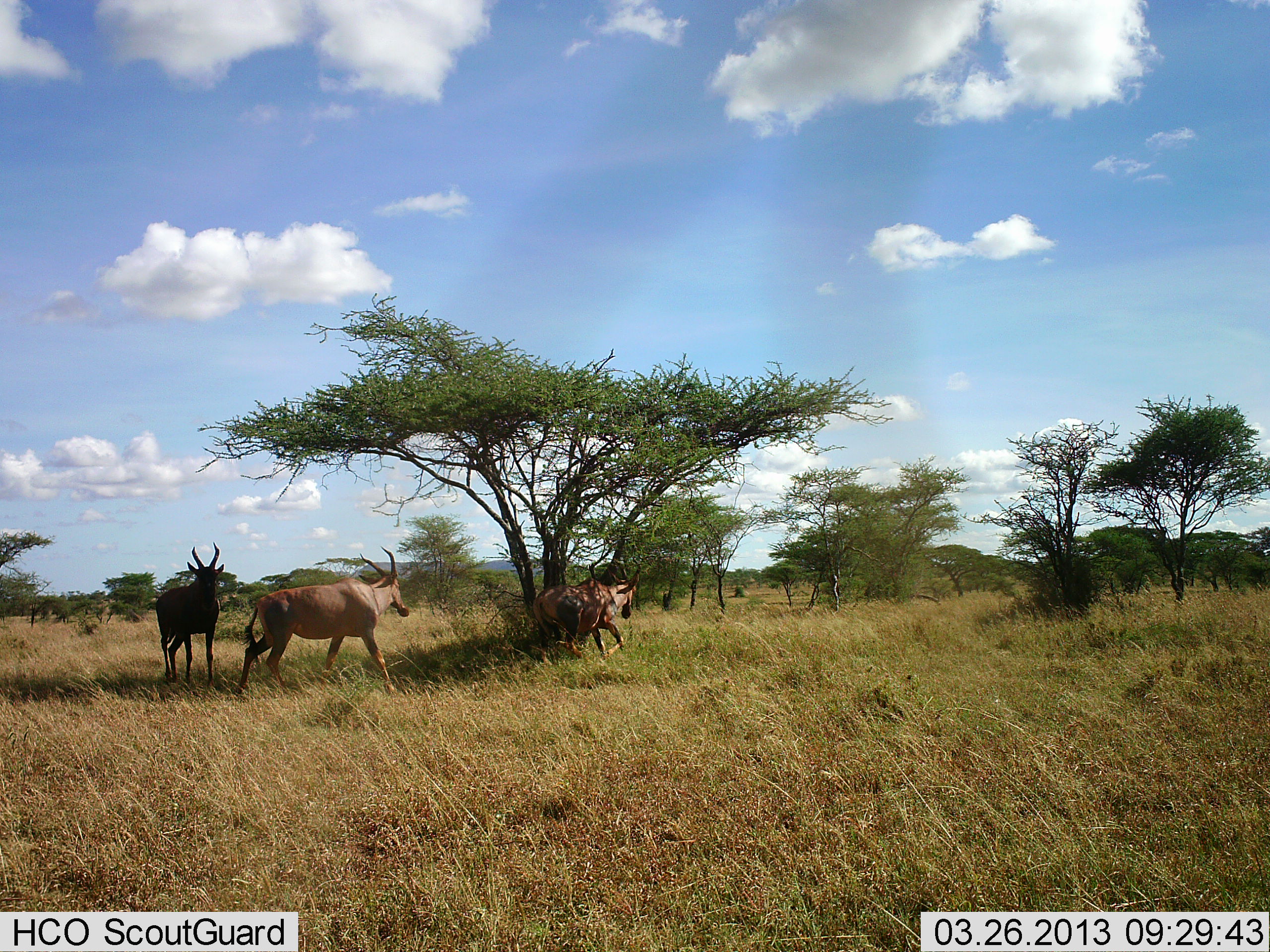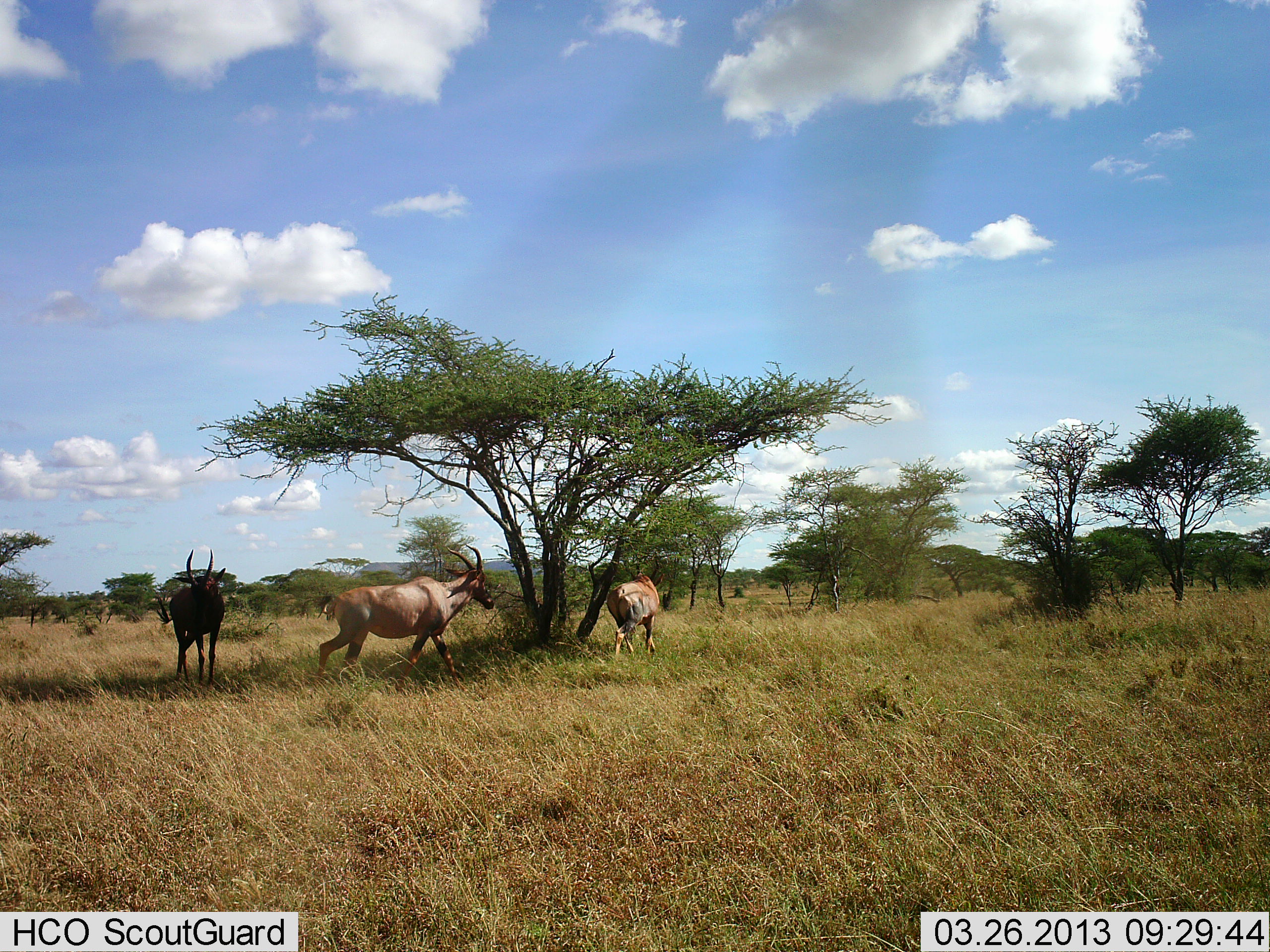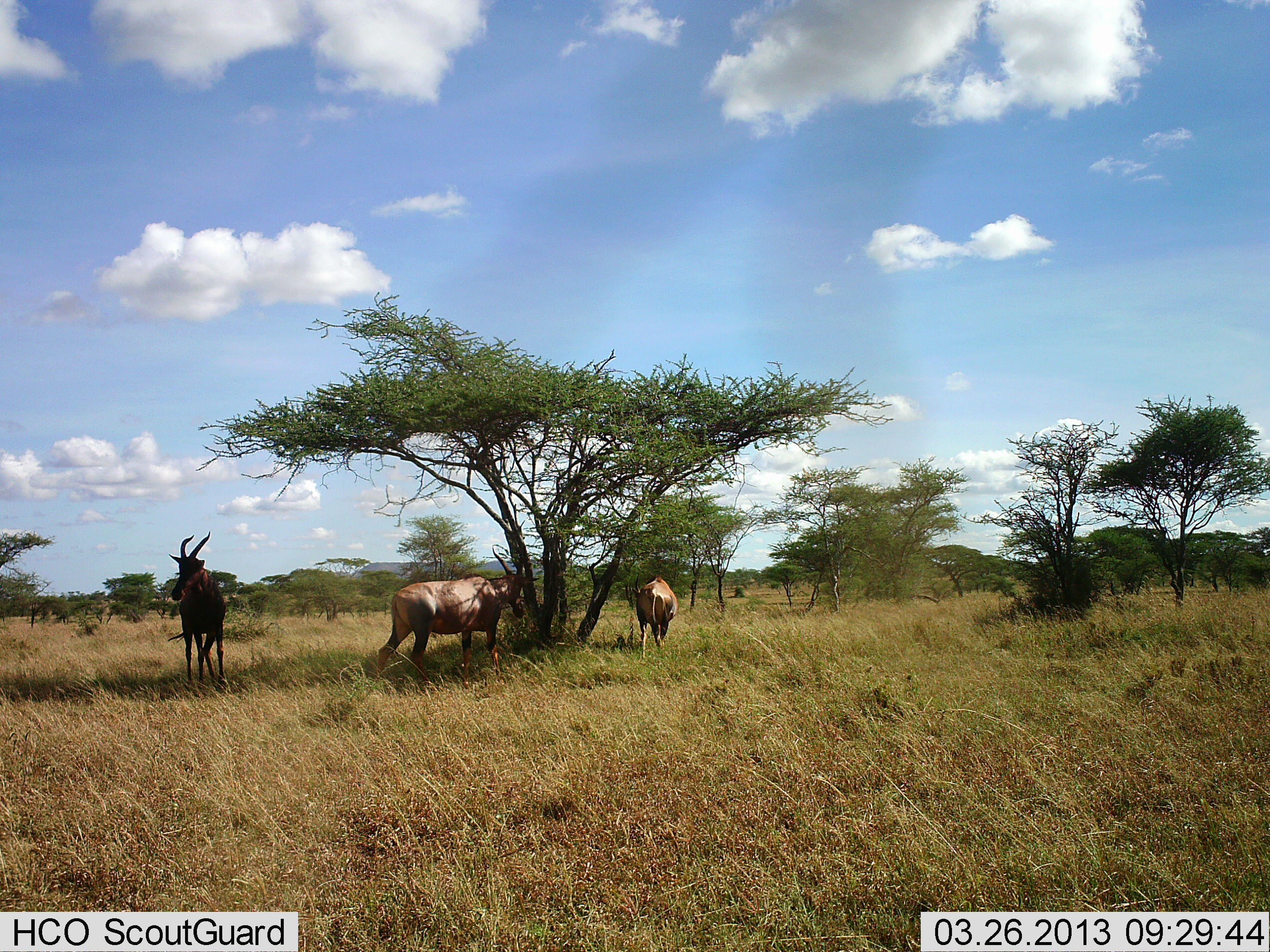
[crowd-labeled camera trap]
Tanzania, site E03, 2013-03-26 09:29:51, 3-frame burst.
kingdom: Animalia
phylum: Chordata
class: Mammalia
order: Artiodactyla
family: Bovidae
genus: Damaliscus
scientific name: Damaliscus lunatus jimela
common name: topi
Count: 3.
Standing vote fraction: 33%.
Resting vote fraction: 0%.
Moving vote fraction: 96%.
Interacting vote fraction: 7%.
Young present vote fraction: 0%.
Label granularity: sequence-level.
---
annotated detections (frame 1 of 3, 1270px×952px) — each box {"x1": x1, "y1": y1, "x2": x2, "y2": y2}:
animal: {"x1": 235, "y1": 545, "x2": 409, "y2": 695}; {"x1": 532, "y1": 554, "x2": 641, "y2": 666}; {"x1": 154, "y1": 541, "x2": 225, "y2": 691}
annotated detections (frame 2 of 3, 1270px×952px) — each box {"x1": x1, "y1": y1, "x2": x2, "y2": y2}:
animal: {"x1": 313, "y1": 542, "x2": 496, "y2": 695}; {"x1": 156, "y1": 547, "x2": 226, "y2": 691}; {"x1": 603, "y1": 558, "x2": 664, "y2": 661}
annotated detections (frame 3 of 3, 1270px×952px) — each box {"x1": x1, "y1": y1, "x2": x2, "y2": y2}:
animal: {"x1": 378, "y1": 546, "x2": 540, "y2": 696}; {"x1": 167, "y1": 531, "x2": 229, "y2": 690}; {"x1": 629, "y1": 572, "x2": 679, "y2": 659}